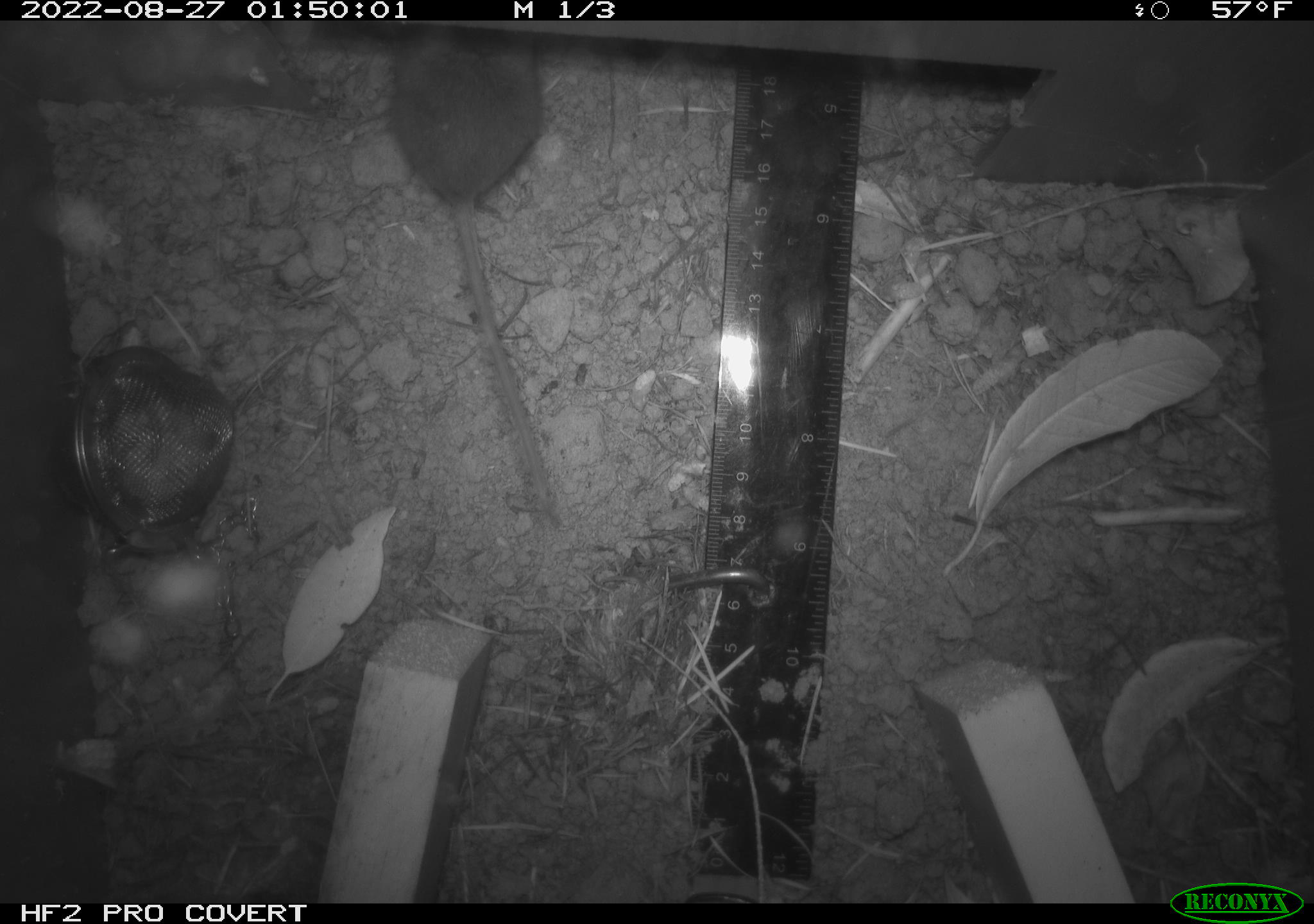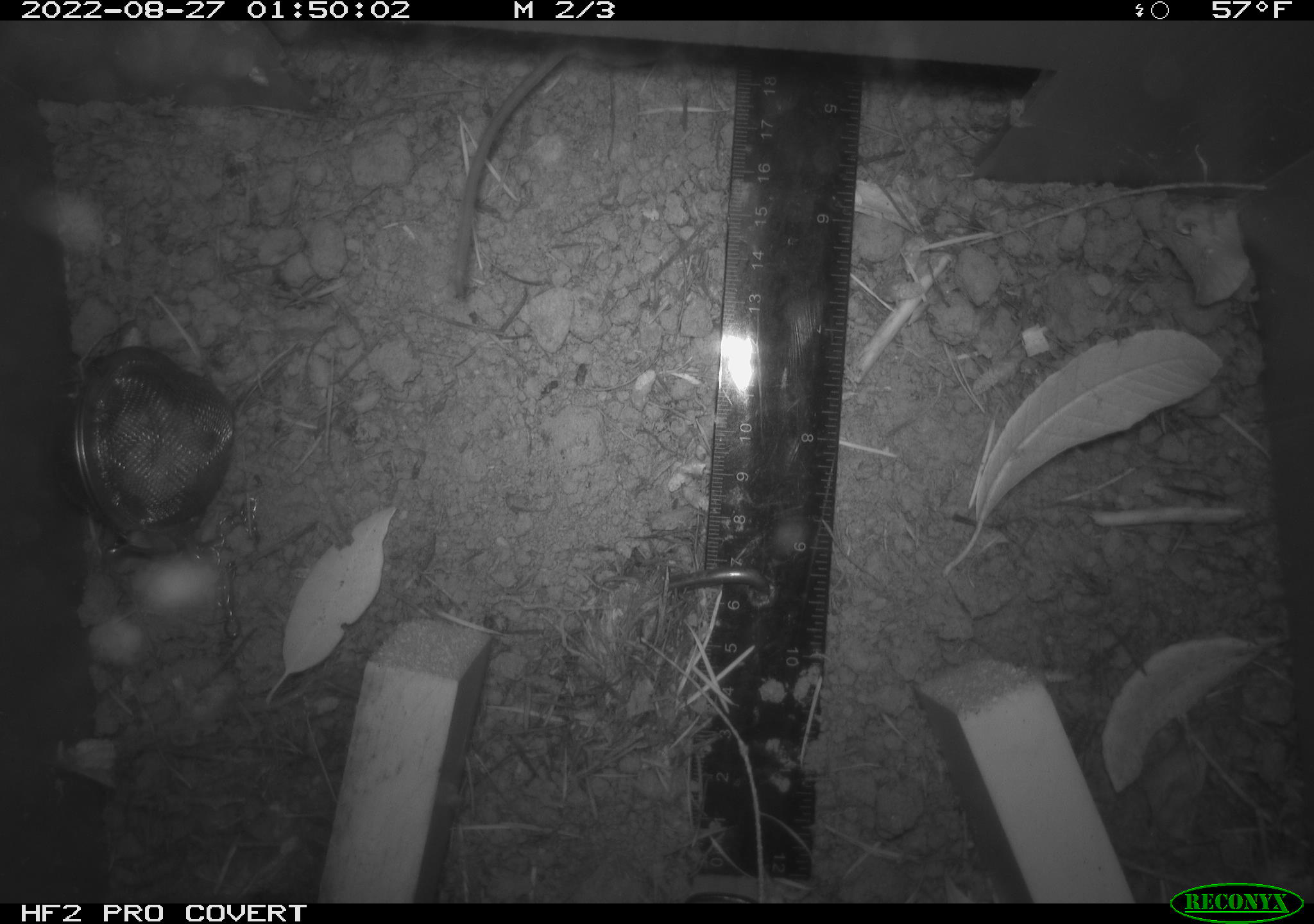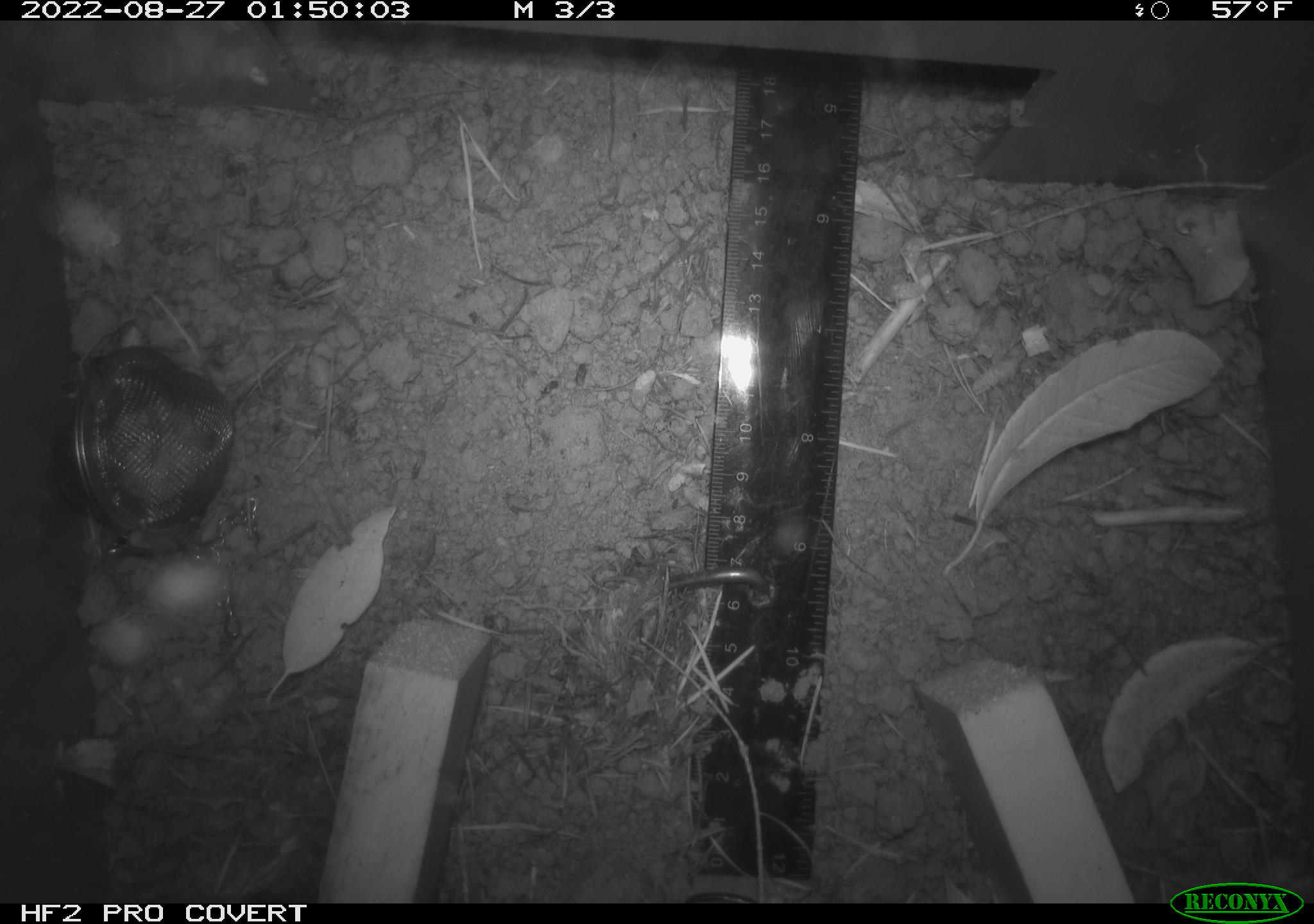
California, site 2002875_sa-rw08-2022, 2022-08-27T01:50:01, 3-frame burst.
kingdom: Animalia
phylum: Chordata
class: Mammalia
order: Rodentia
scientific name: Rodentia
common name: mouse species